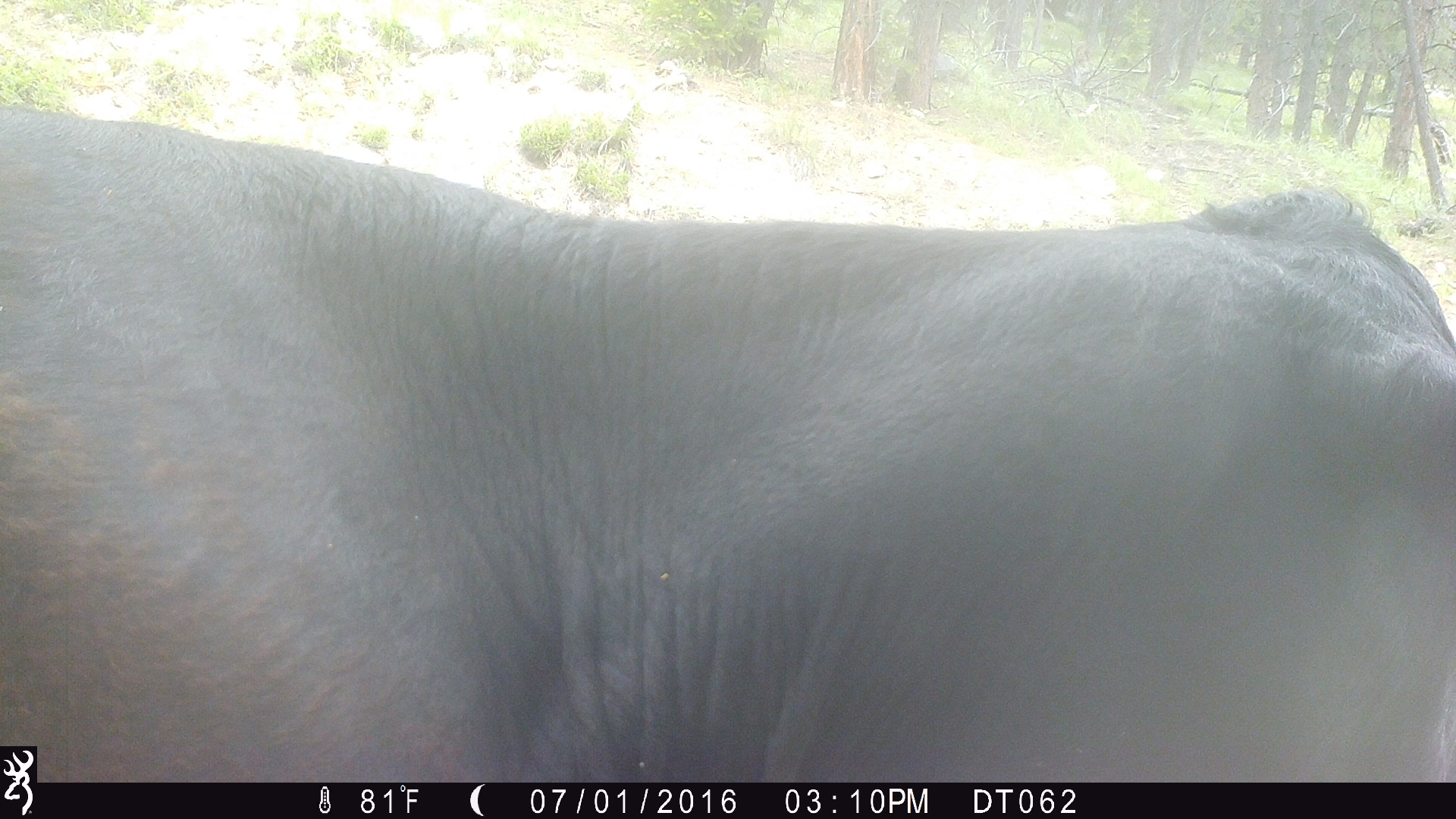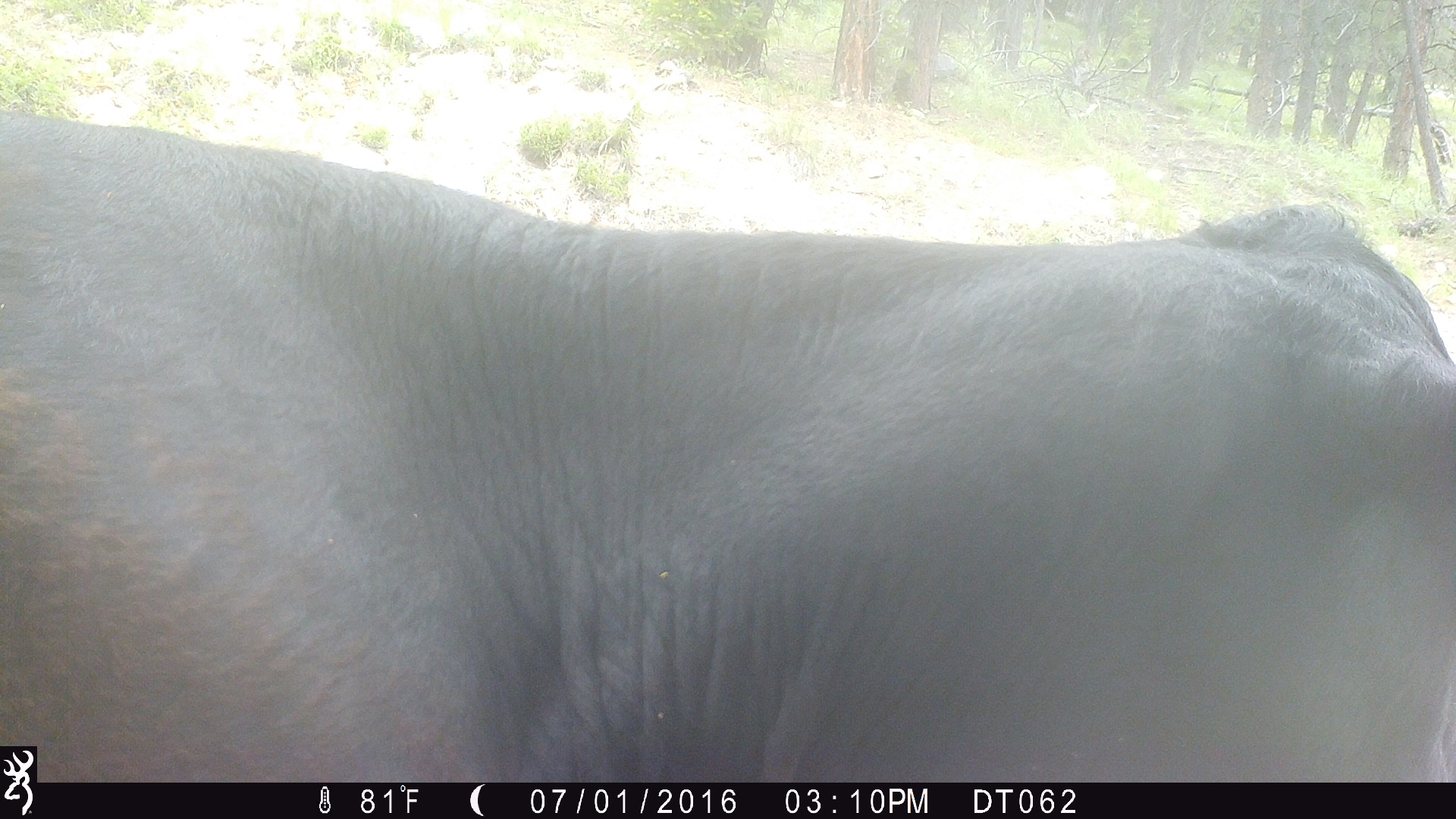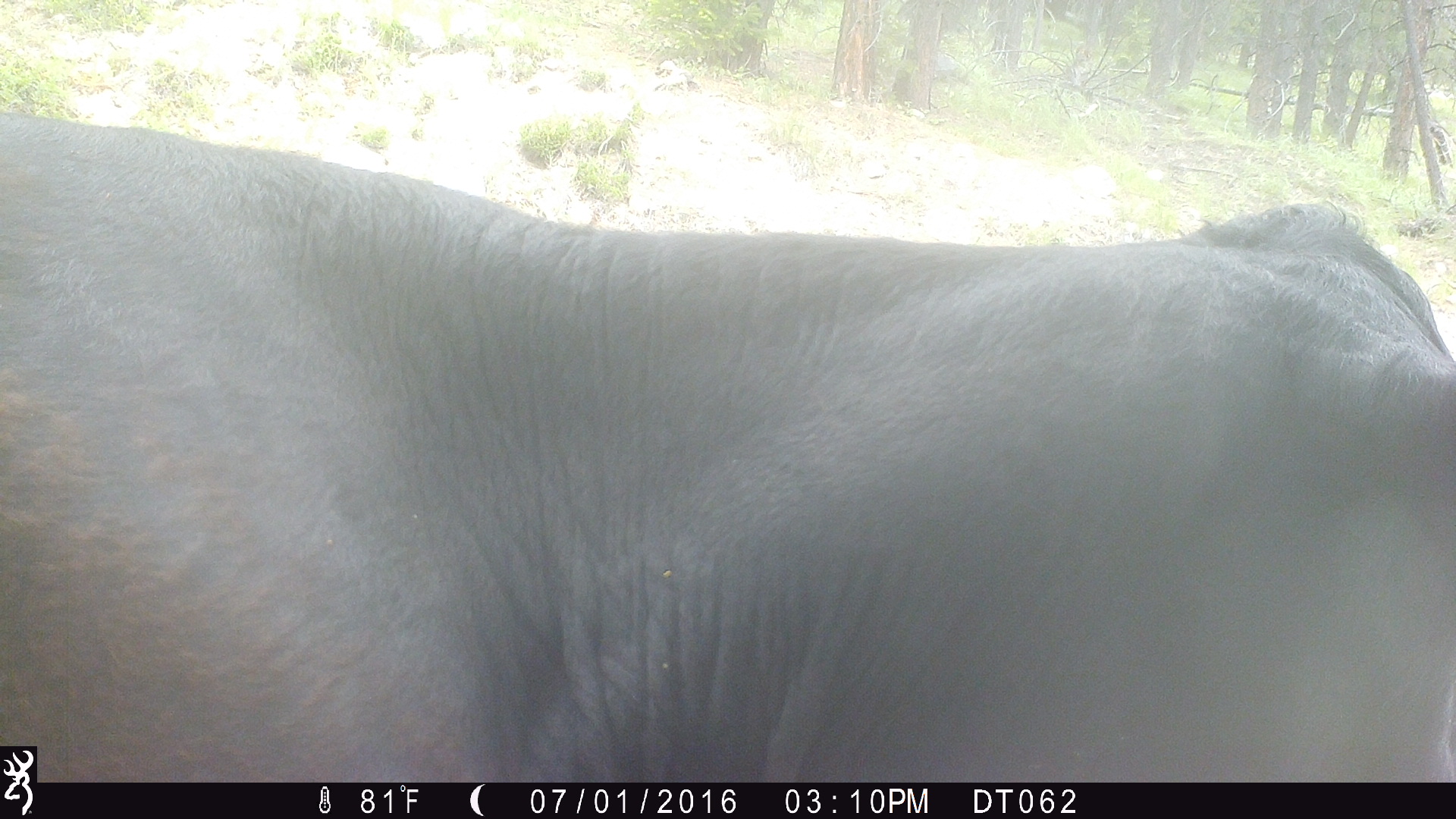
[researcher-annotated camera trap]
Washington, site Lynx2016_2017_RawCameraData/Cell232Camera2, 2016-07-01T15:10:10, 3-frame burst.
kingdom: Animalia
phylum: Chordata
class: Mammalia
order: Artiodactyla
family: Bovidae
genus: Bos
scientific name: Bos taurus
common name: domestic cattle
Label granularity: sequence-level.